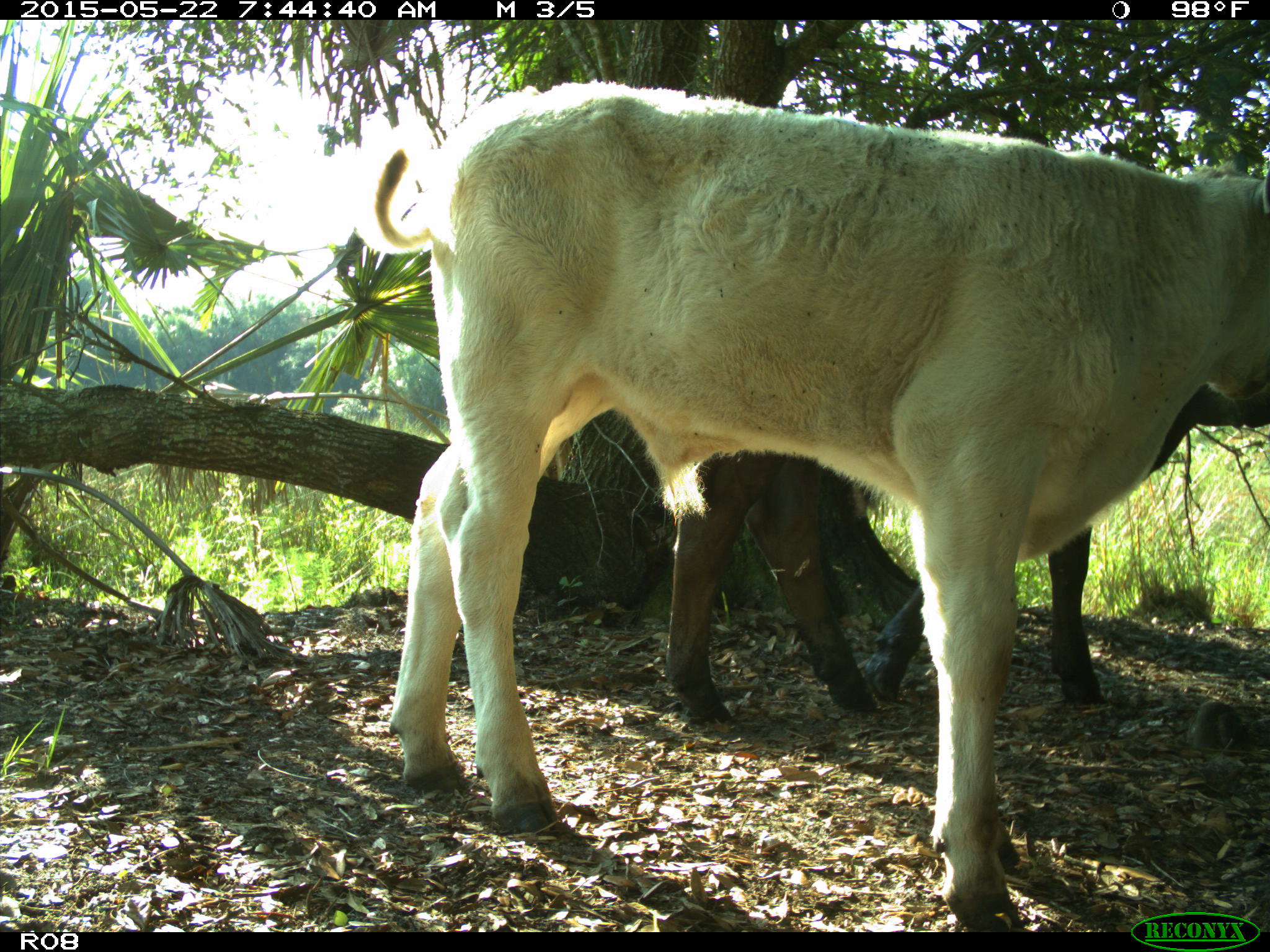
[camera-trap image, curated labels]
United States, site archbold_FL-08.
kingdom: Animalia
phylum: Chordata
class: Mammalia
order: Artiodactyla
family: Bovidae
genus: Bos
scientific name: Bos taurus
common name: domestic cow